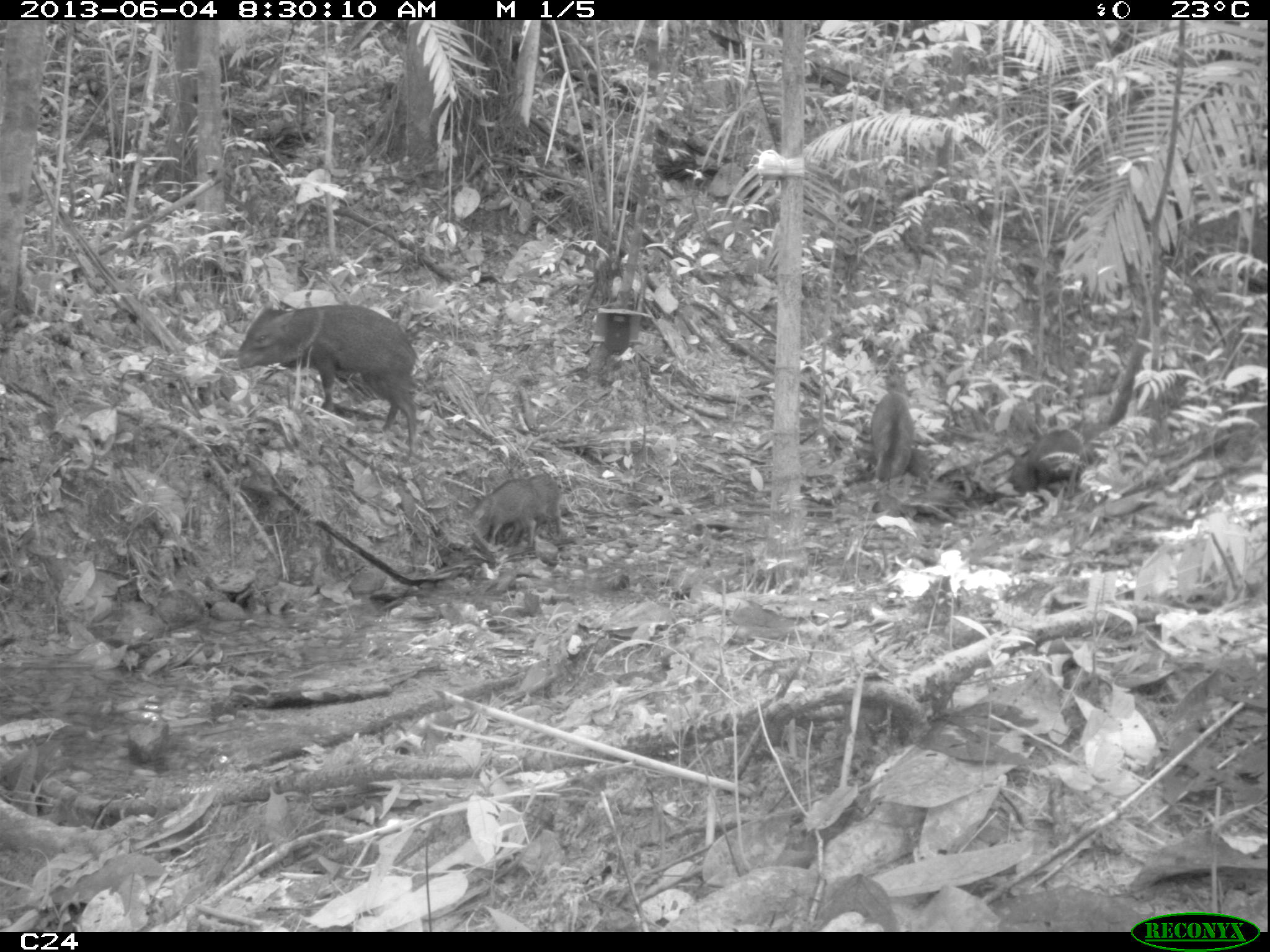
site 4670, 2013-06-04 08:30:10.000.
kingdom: Animalia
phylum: Chordata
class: Mammalia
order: Artiodactyla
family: Tayassuidae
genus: Pecari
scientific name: Pecari tajacu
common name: collared peccary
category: tayassu tajacu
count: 6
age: adult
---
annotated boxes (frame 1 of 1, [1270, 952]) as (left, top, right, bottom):
tayassu tajacu: (230, 302, 421, 464); (1010, 427, 1100, 493); (468, 472, 538, 548); (866, 390, 915, 481); (521, 472, 564, 538)